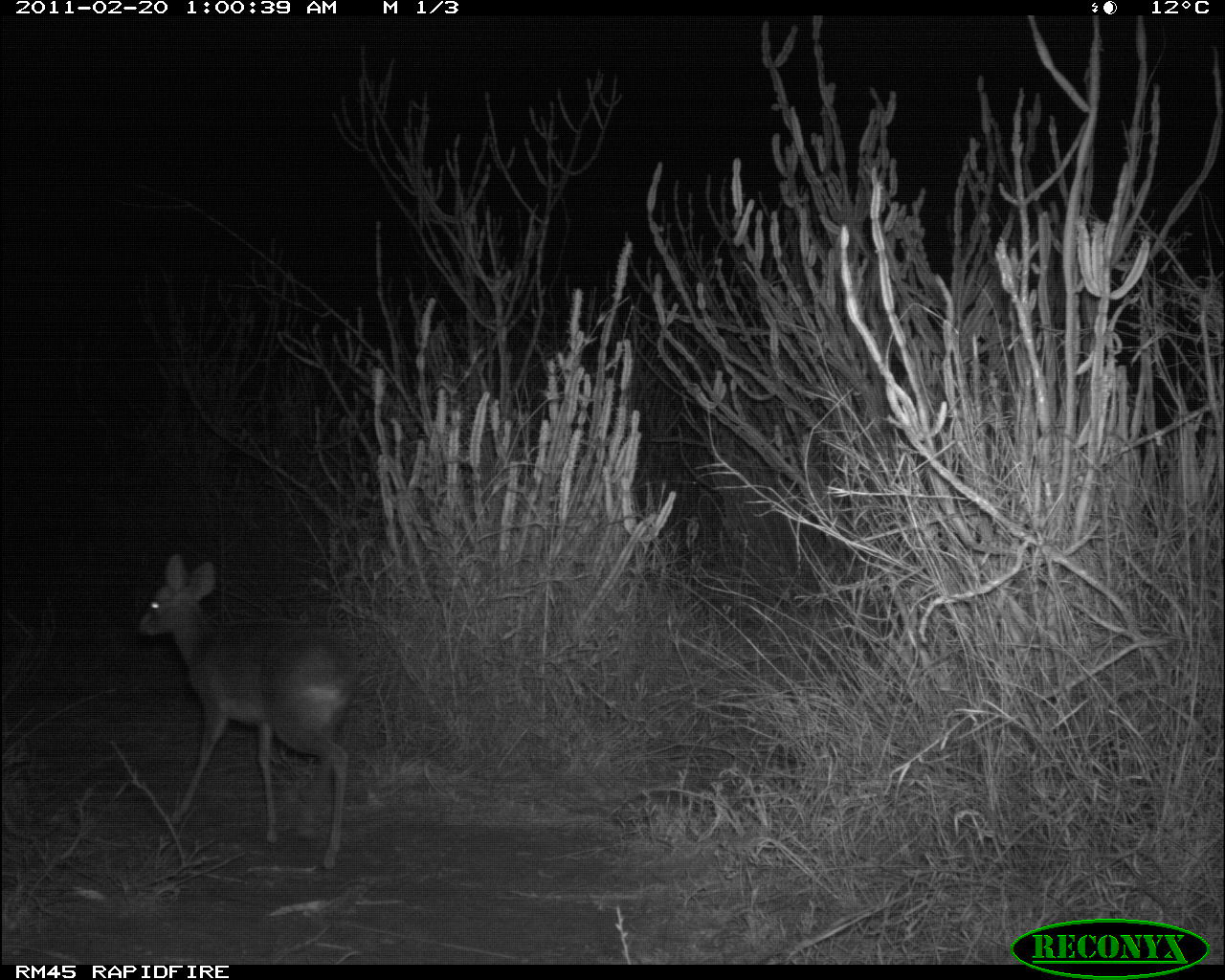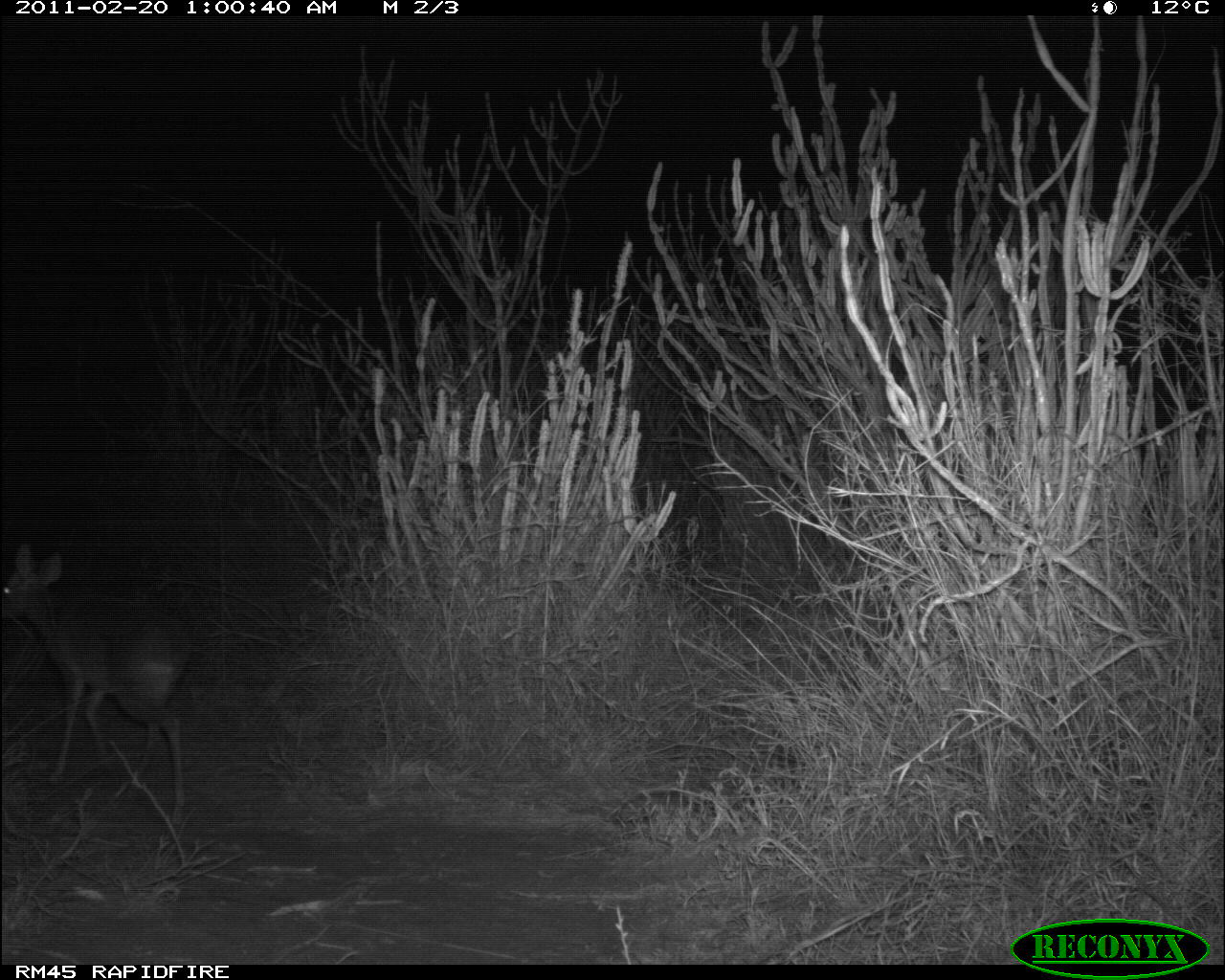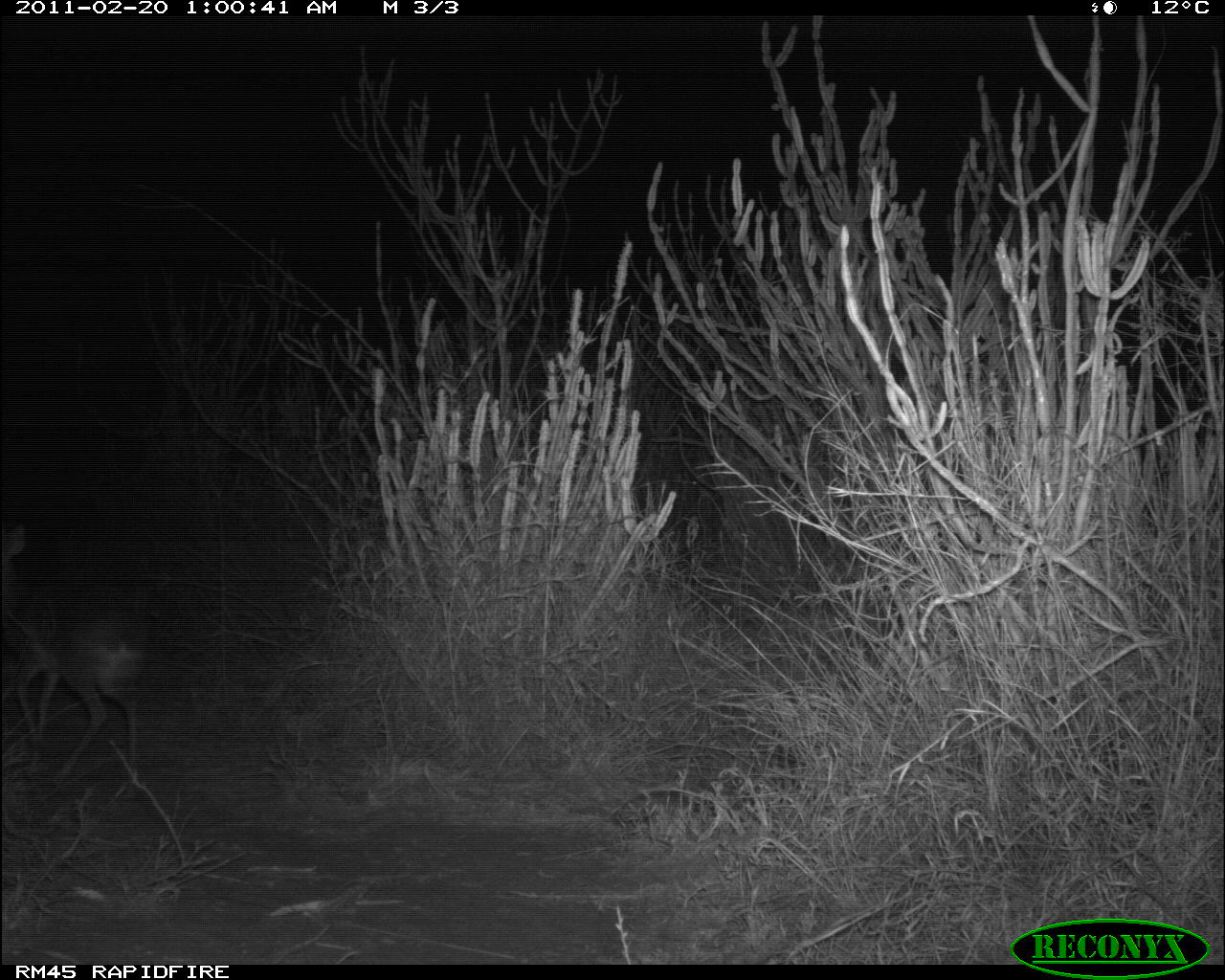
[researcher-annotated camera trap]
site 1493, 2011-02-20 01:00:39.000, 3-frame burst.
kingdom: Animalia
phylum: Chordata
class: Mammalia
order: Artiodactyla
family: Bovidae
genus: Madoqua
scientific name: Madoqua guentheri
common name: günther's dik-dik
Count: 1.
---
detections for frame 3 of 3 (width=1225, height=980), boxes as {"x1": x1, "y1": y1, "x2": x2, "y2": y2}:
madoqua guentheri: {"x1": 3, "y1": 521, "x2": 157, "y2": 790}